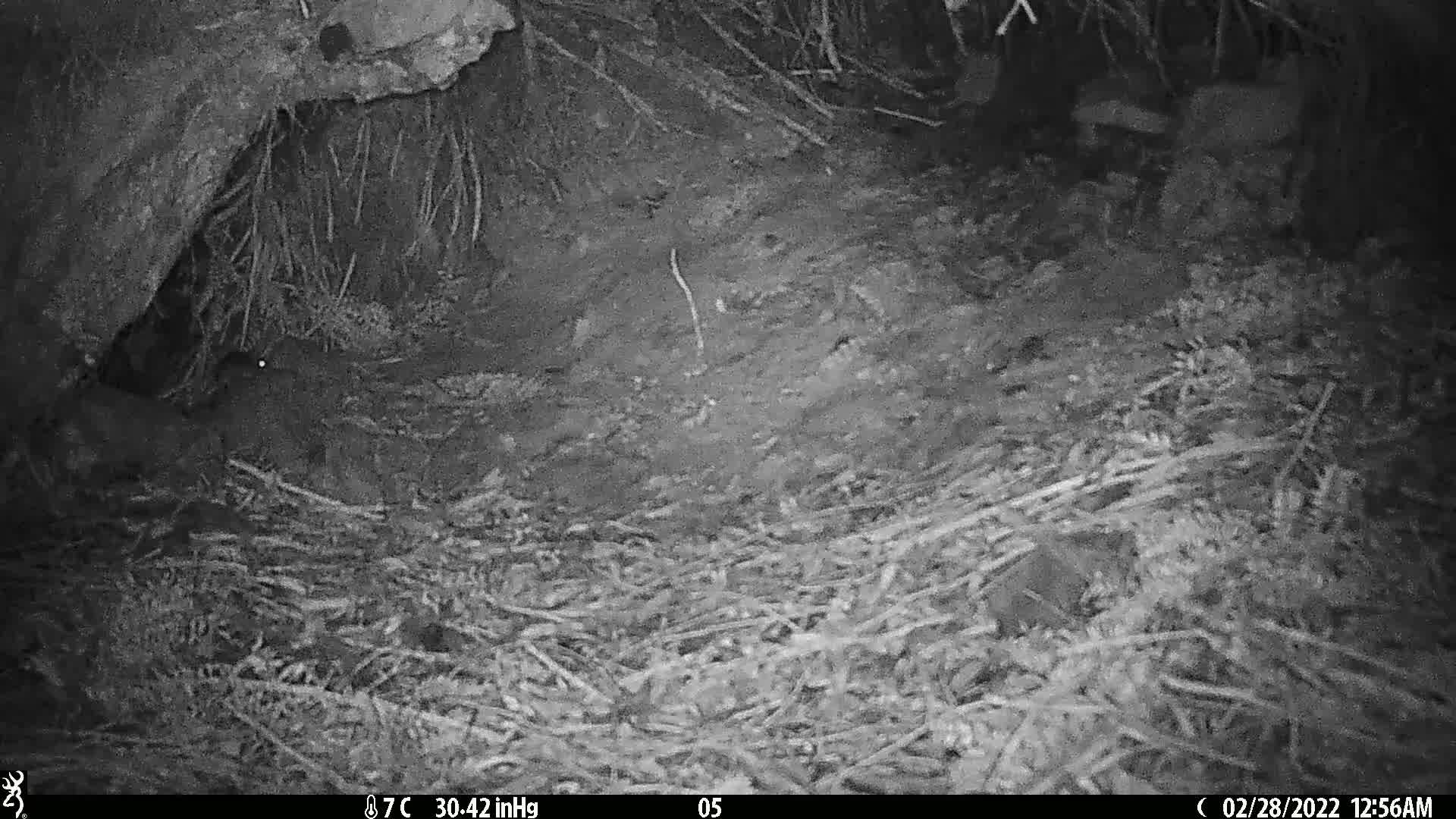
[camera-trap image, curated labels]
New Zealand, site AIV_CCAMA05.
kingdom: Animalia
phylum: Chordata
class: Mammalia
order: Rodentia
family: Muridae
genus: Mus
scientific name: Mus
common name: mouse